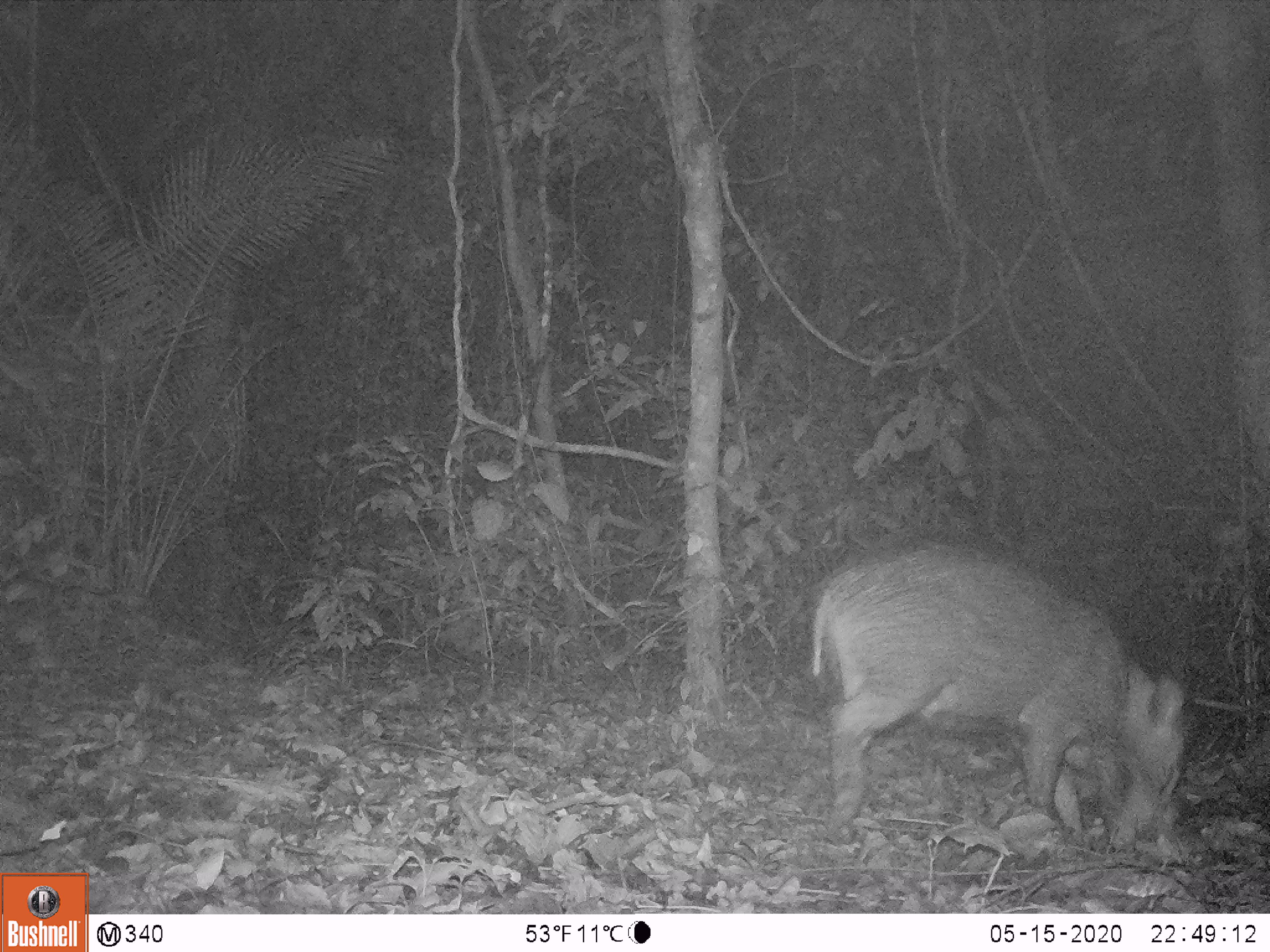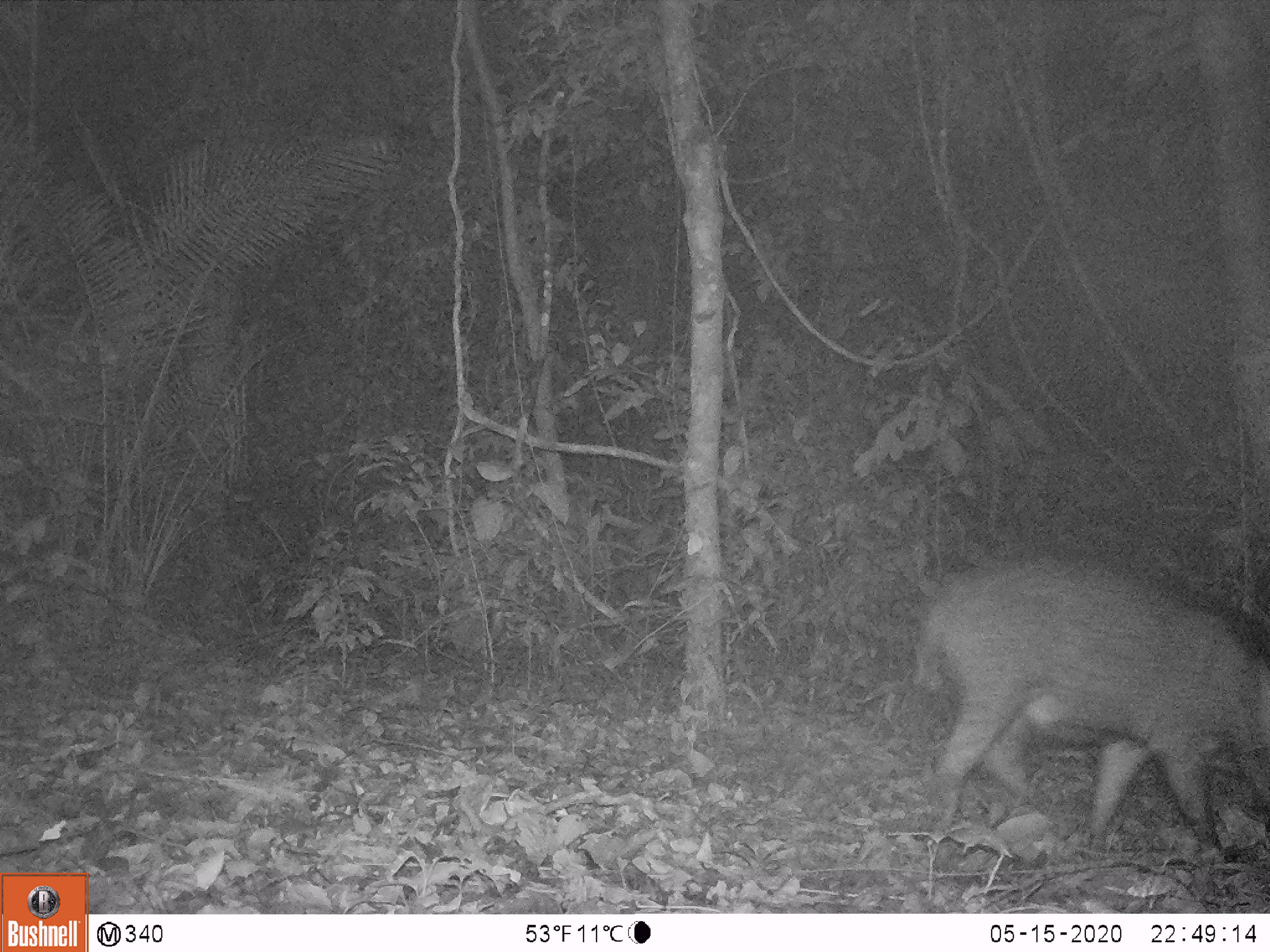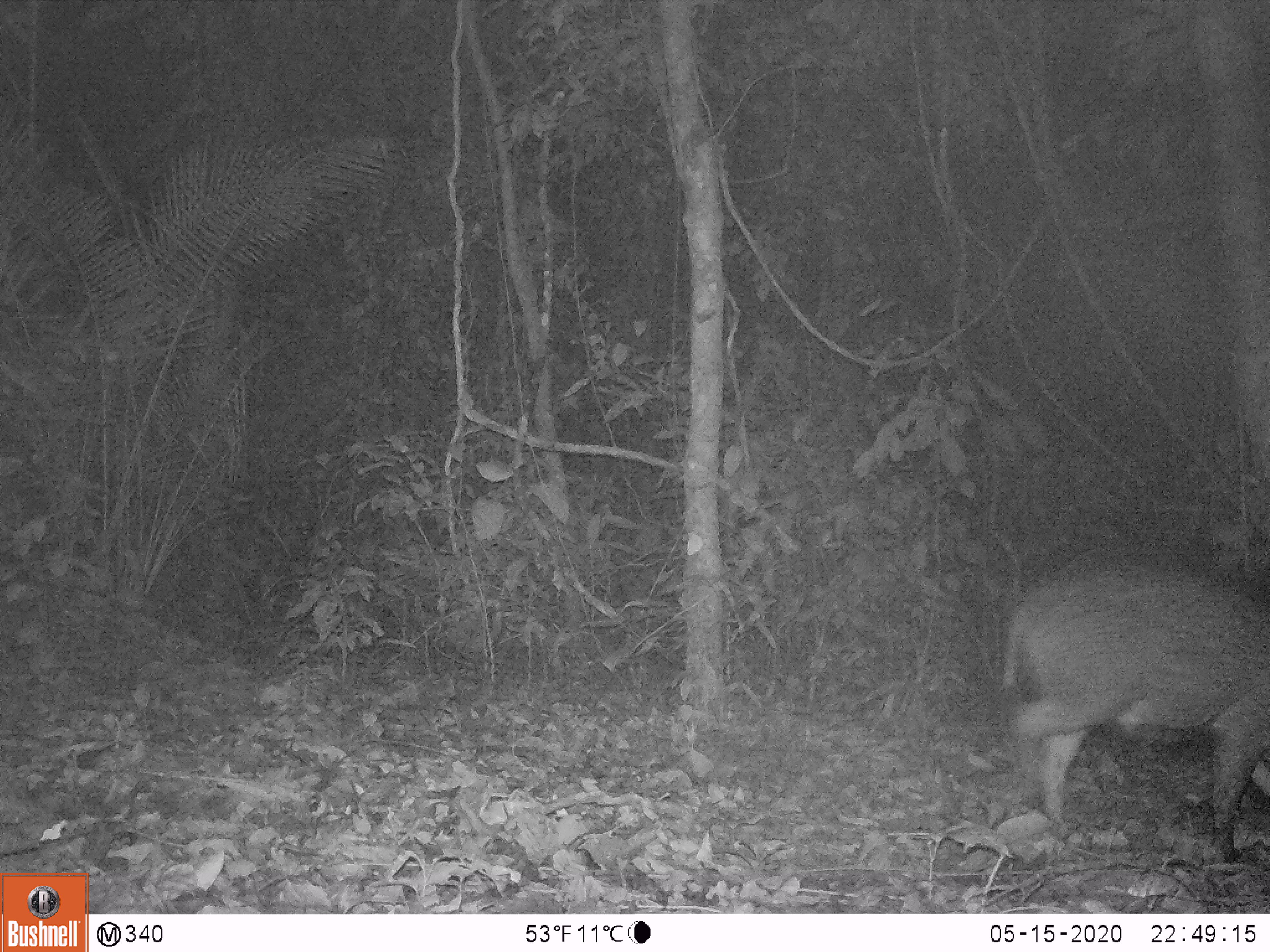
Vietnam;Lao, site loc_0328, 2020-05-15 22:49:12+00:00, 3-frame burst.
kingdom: Animalia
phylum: Chordata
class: Mammalia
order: Artiodactyla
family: Suidae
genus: Sus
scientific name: Sus scrofa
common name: eurasian wild pig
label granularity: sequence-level